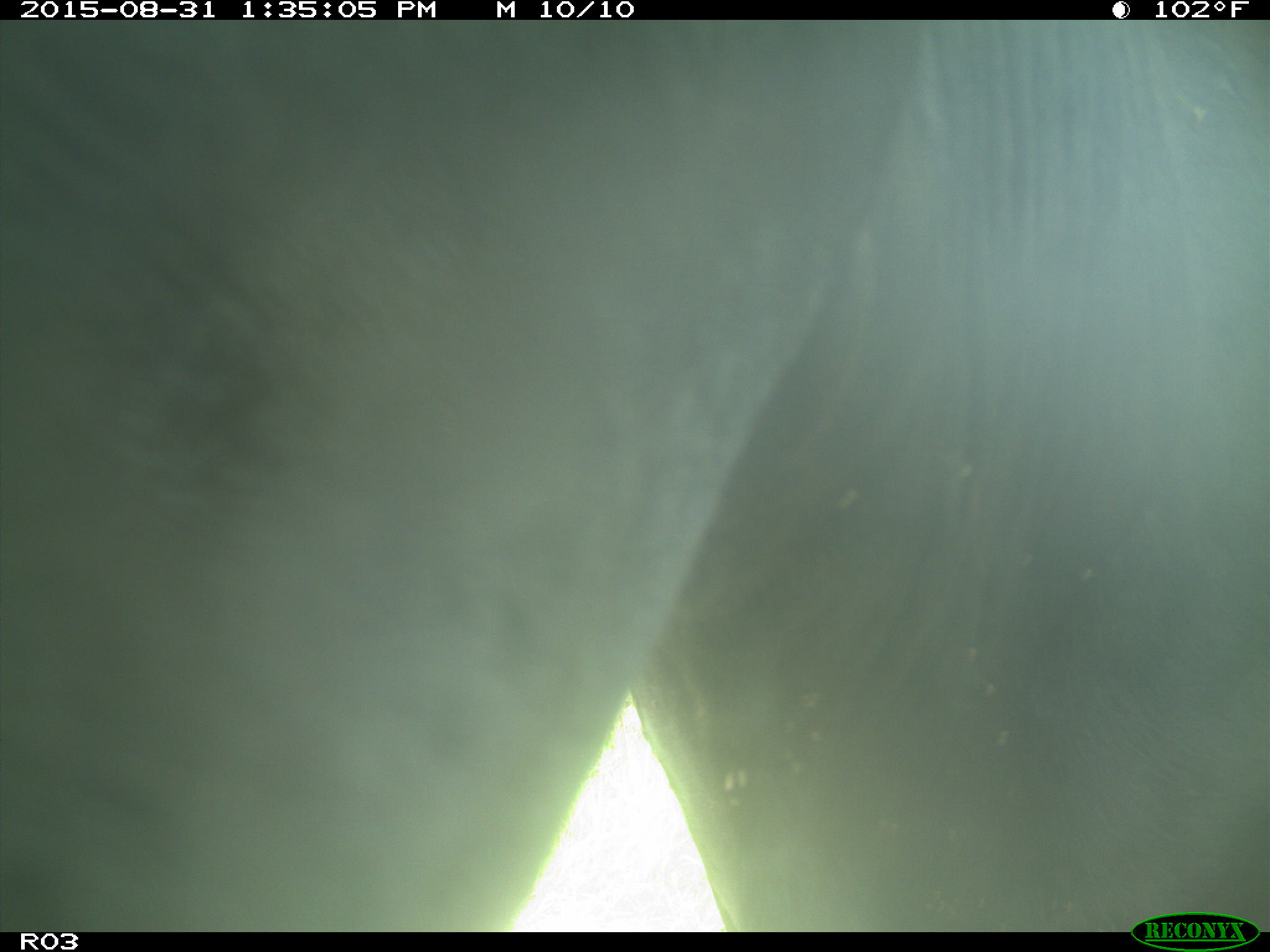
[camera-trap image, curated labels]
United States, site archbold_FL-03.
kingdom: Animalia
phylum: Chordata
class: Mammalia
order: Artiodactyla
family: Bovidae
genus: Bos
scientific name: Bos taurus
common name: domestic cow